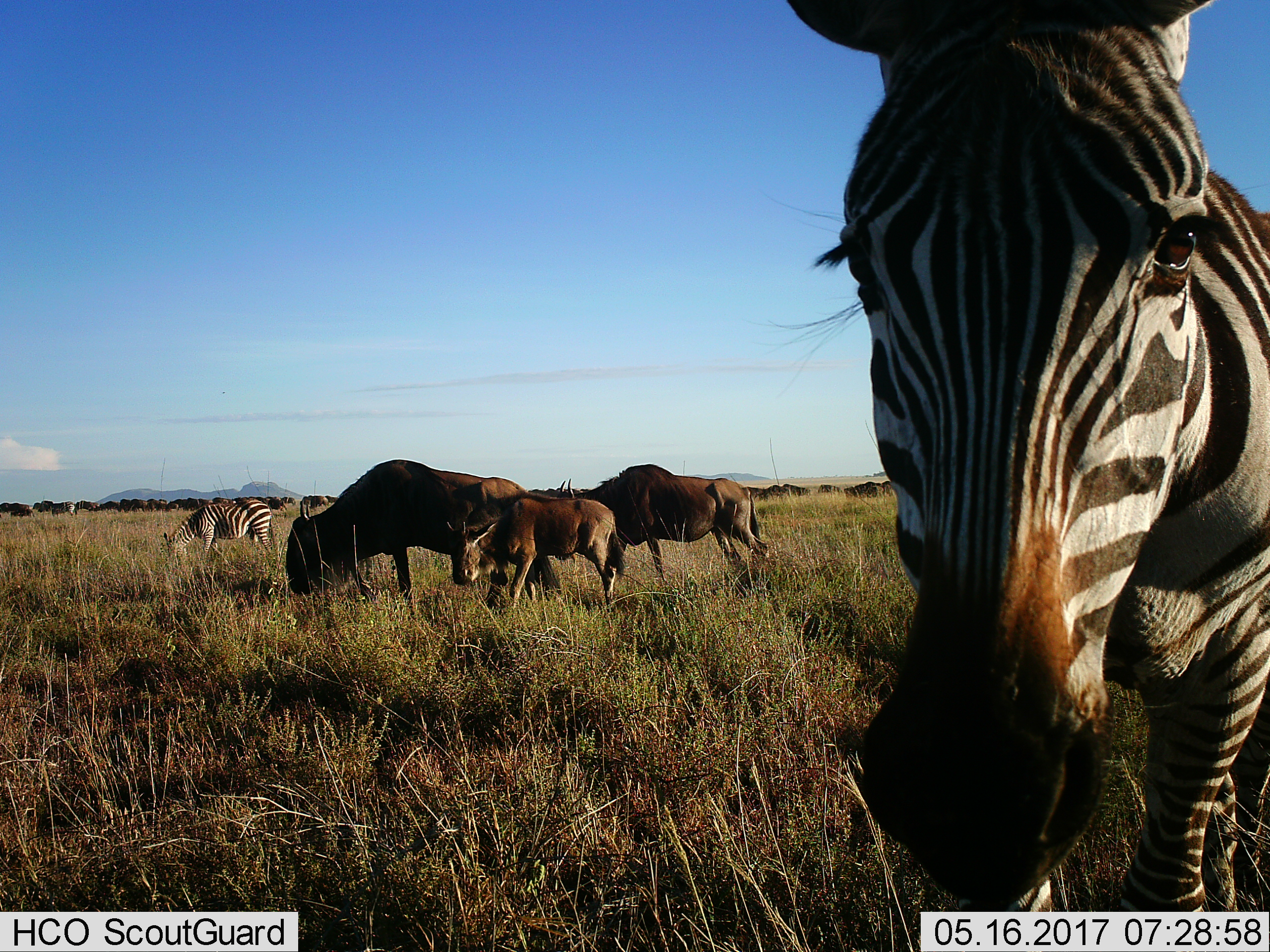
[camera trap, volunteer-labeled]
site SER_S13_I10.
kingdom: Animalia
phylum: Chordata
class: Mammalia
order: Artiodactyla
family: Bovidae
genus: Connochaetes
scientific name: Connochaetes taurinus taurinus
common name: blue wildebeest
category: wildebeestblue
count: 3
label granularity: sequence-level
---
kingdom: Animalia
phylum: Chordata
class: Mammalia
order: Perissodactyla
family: Equidae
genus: Equus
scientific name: Equus quagga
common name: plains zebra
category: zebraplains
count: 2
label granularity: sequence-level